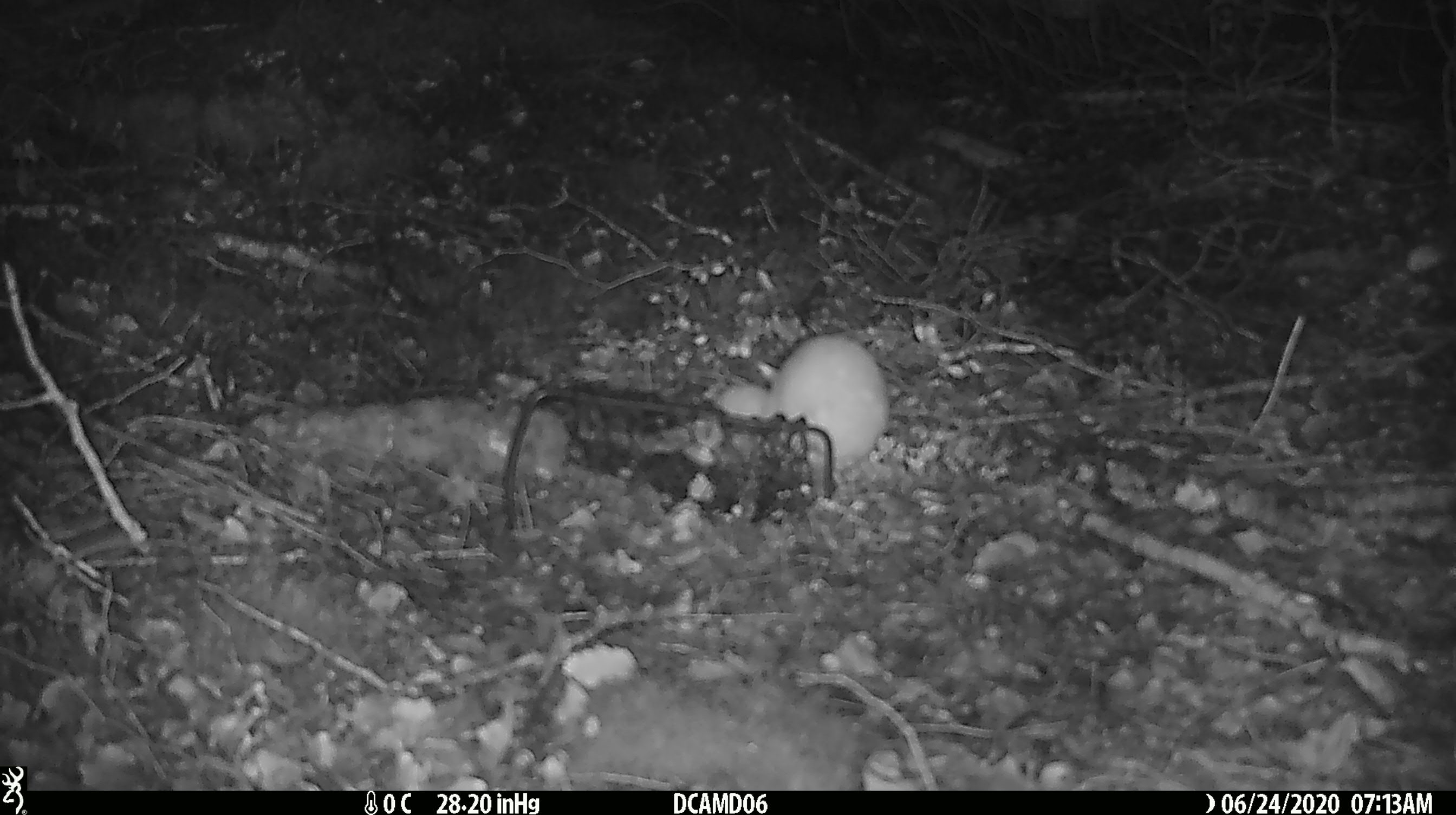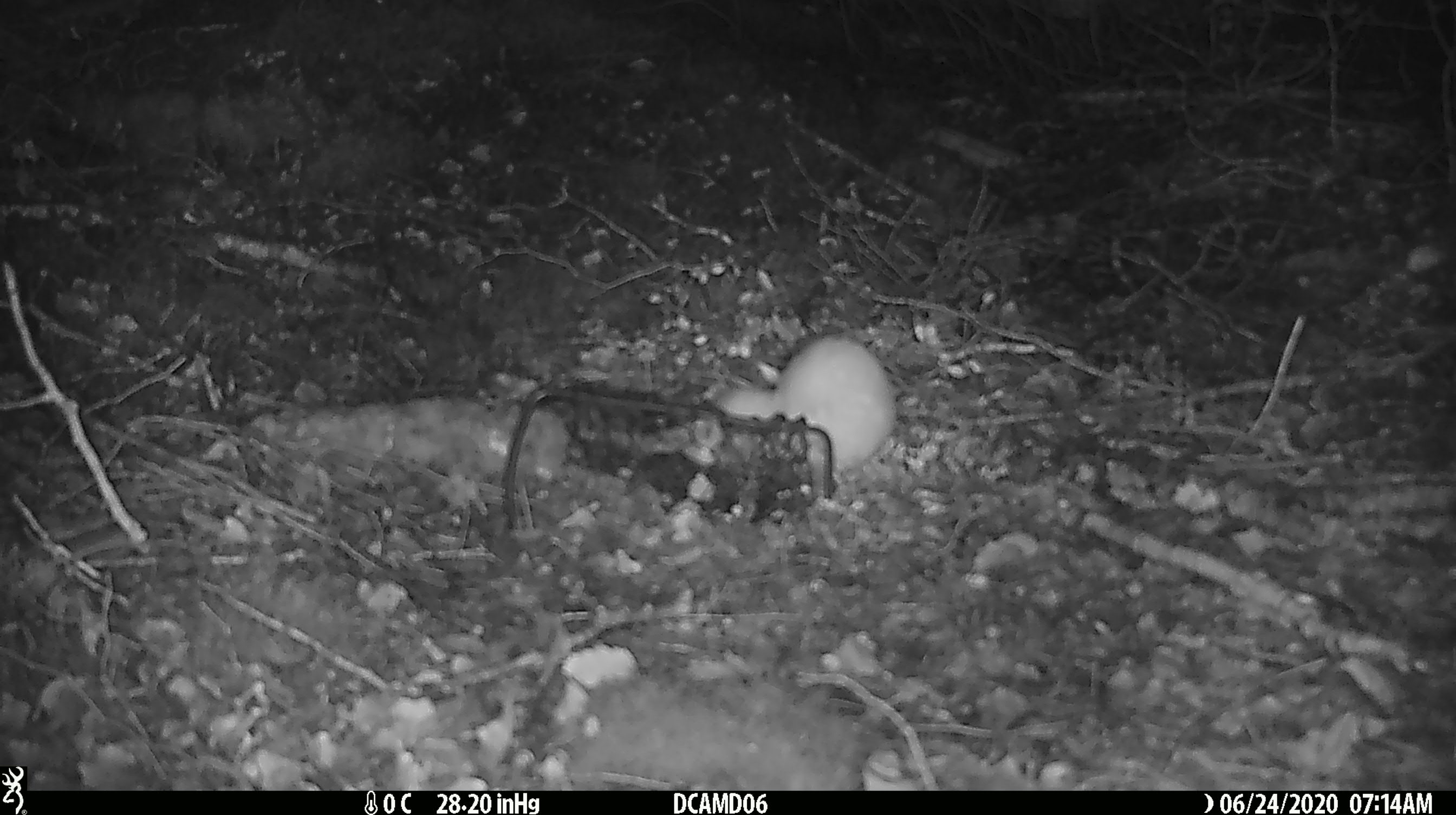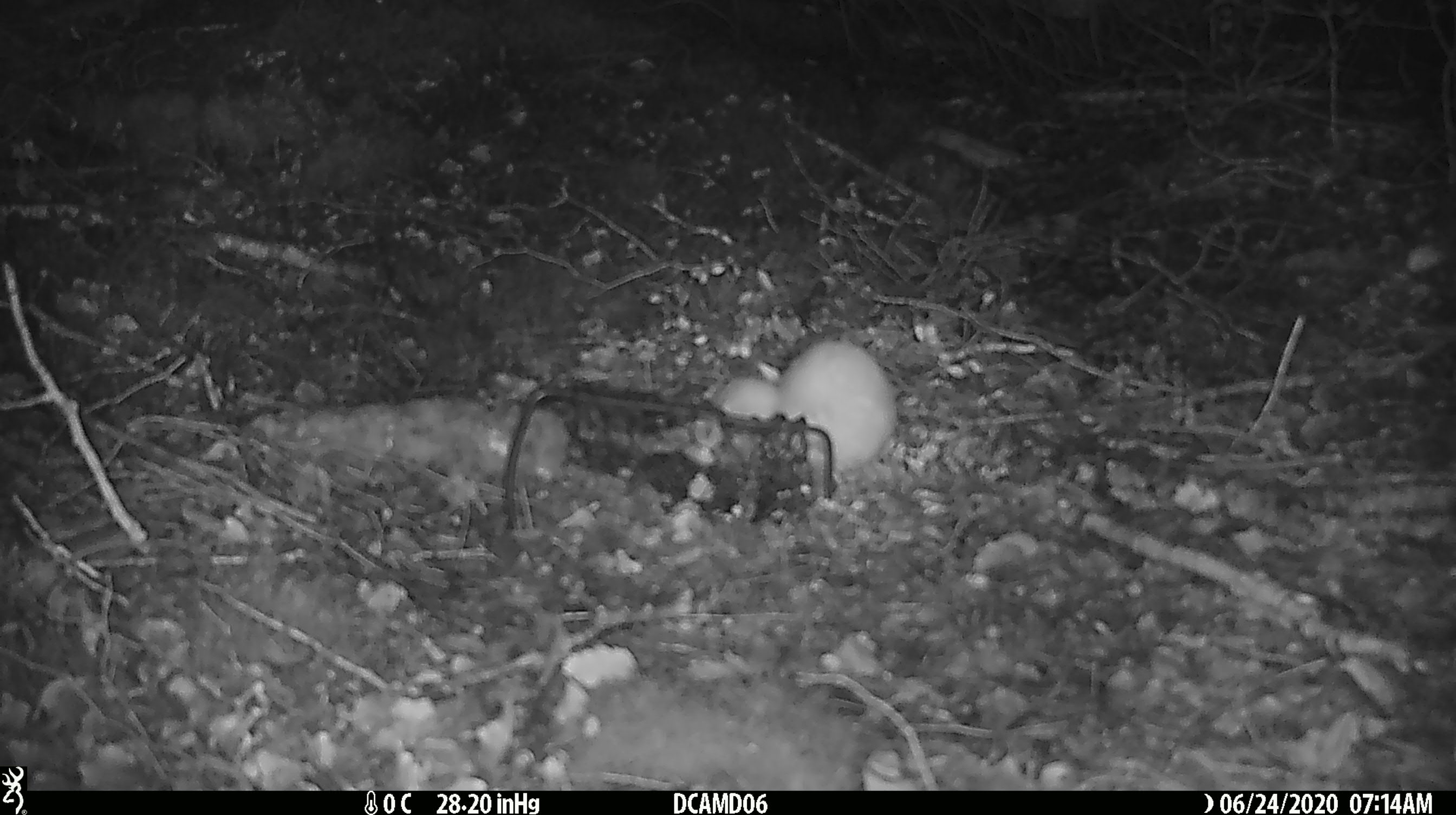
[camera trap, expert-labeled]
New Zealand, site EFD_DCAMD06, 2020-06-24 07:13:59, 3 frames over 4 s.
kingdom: Animalia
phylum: Chordata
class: Mammalia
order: Carnivora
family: Mustelidae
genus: Mustela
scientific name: Mustela nivalis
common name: least weasel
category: weasel